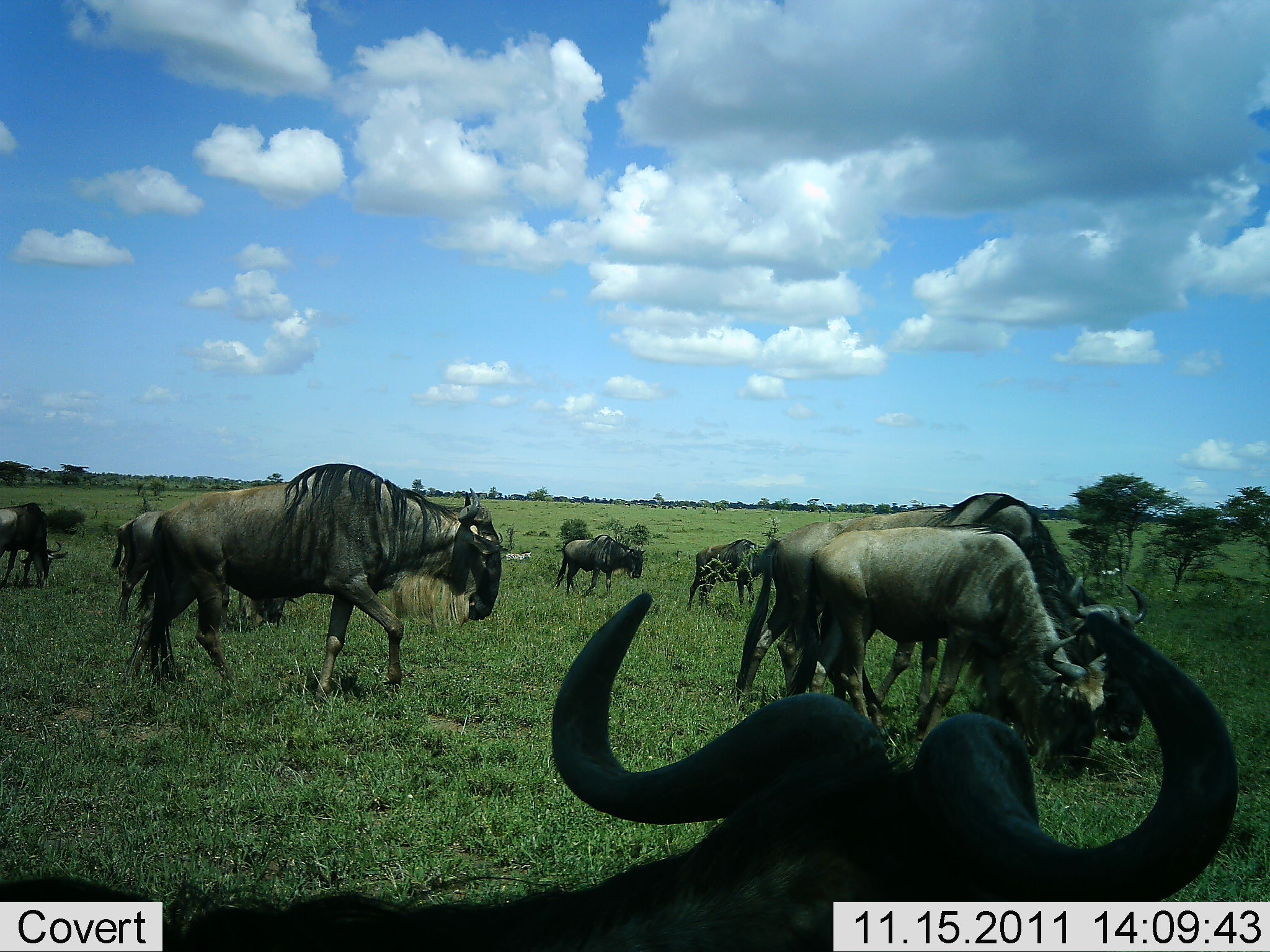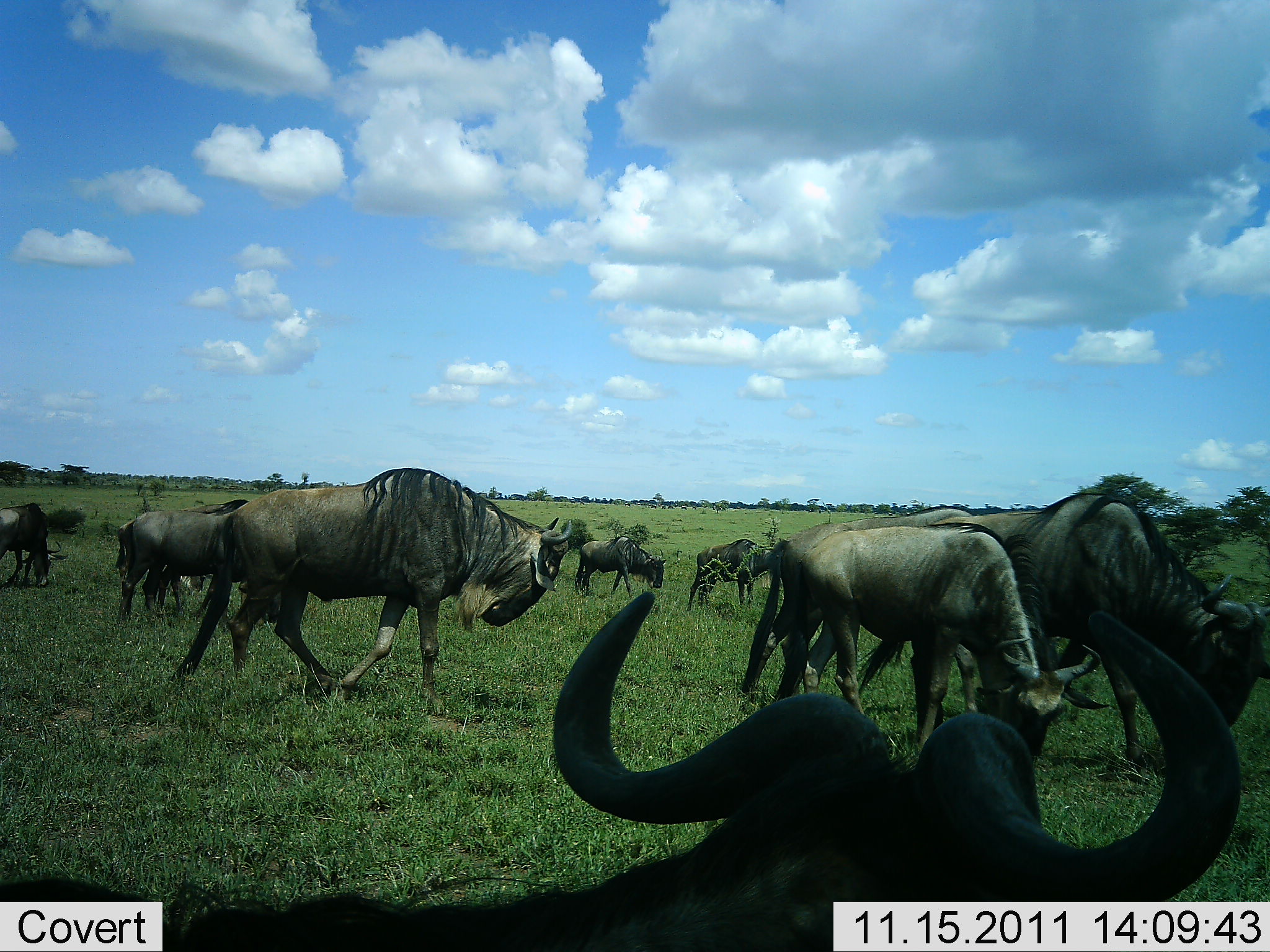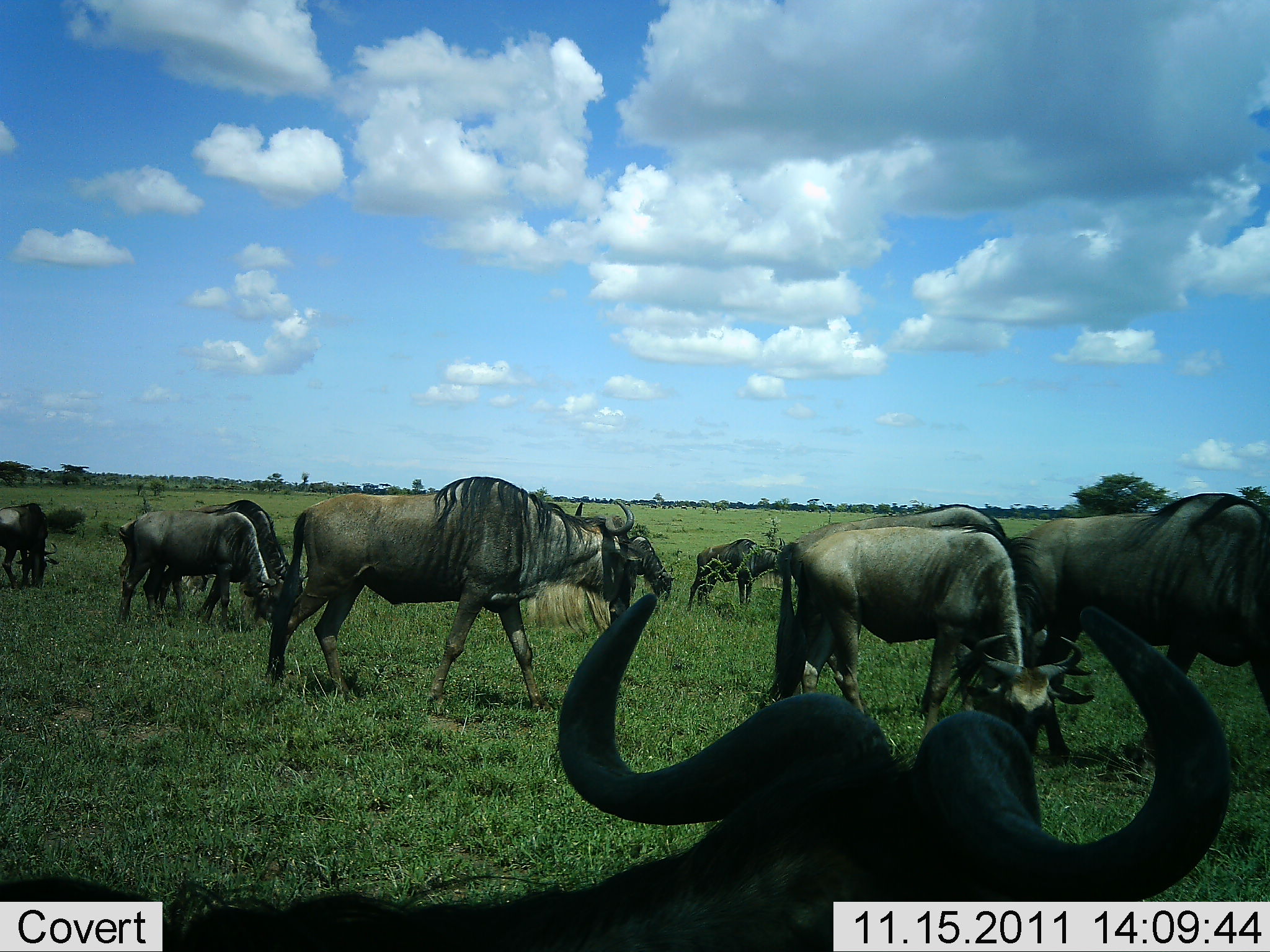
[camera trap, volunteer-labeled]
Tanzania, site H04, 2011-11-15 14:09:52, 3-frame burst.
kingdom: Animalia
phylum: Chordata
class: Mammalia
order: Artiodactyla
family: Bovidae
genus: Connochaetes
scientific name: Connochaetes taurinus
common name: blue wildebeest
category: wildebeest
Wildebeest (blue wildebeest) (Connochaetes taurinus), count 10. Behavior (volunteer vote fractions): standing 46%, resting 15%, moving 85%, interacting 0%. Young present (vote fraction): 0%. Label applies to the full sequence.